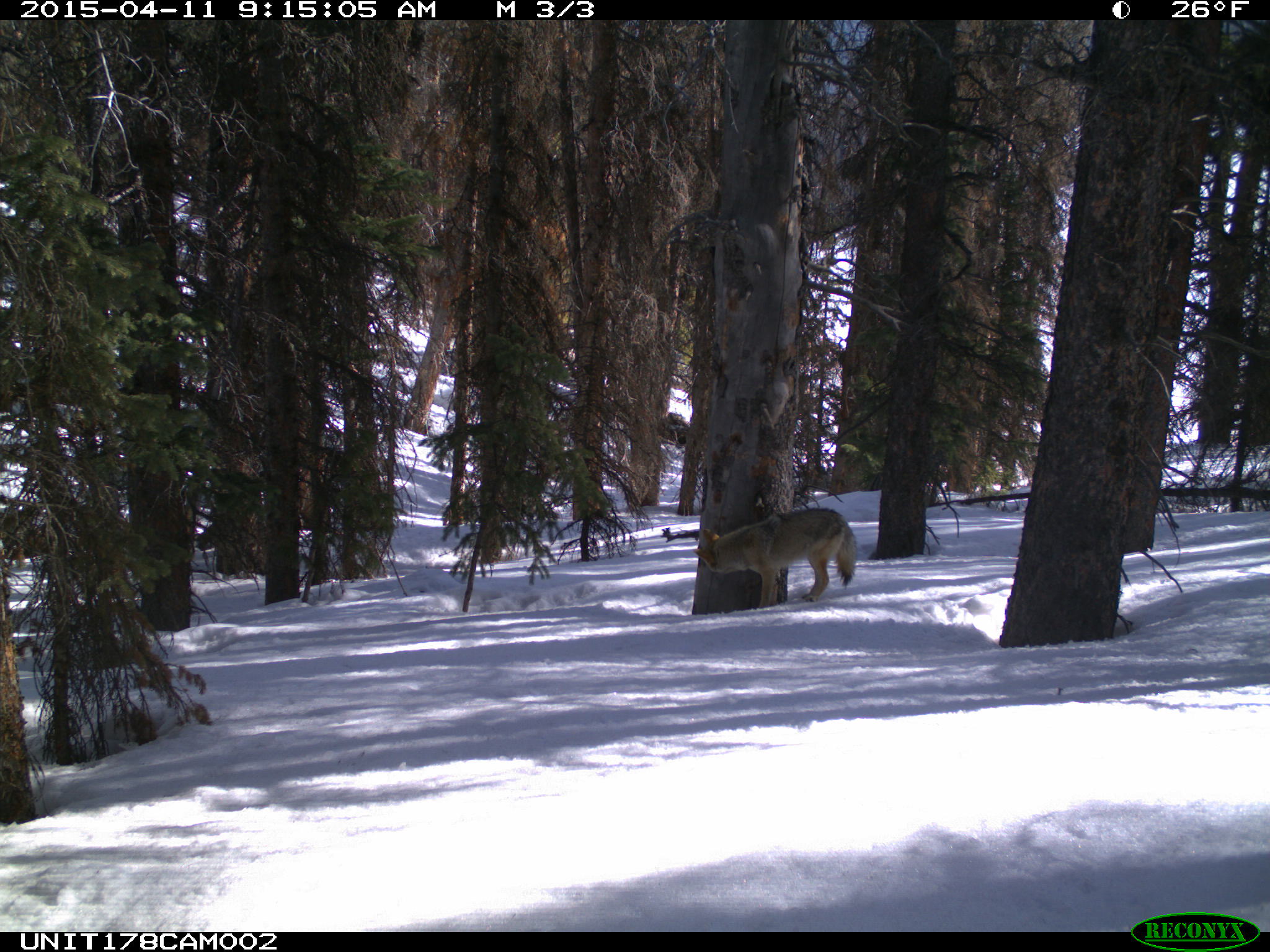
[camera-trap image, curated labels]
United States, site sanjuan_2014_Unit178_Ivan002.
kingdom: Animalia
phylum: Chordata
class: Mammalia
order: Carnivora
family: Canidae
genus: Canis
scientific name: Canis latrans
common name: coyote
Canis latrans (coyote).